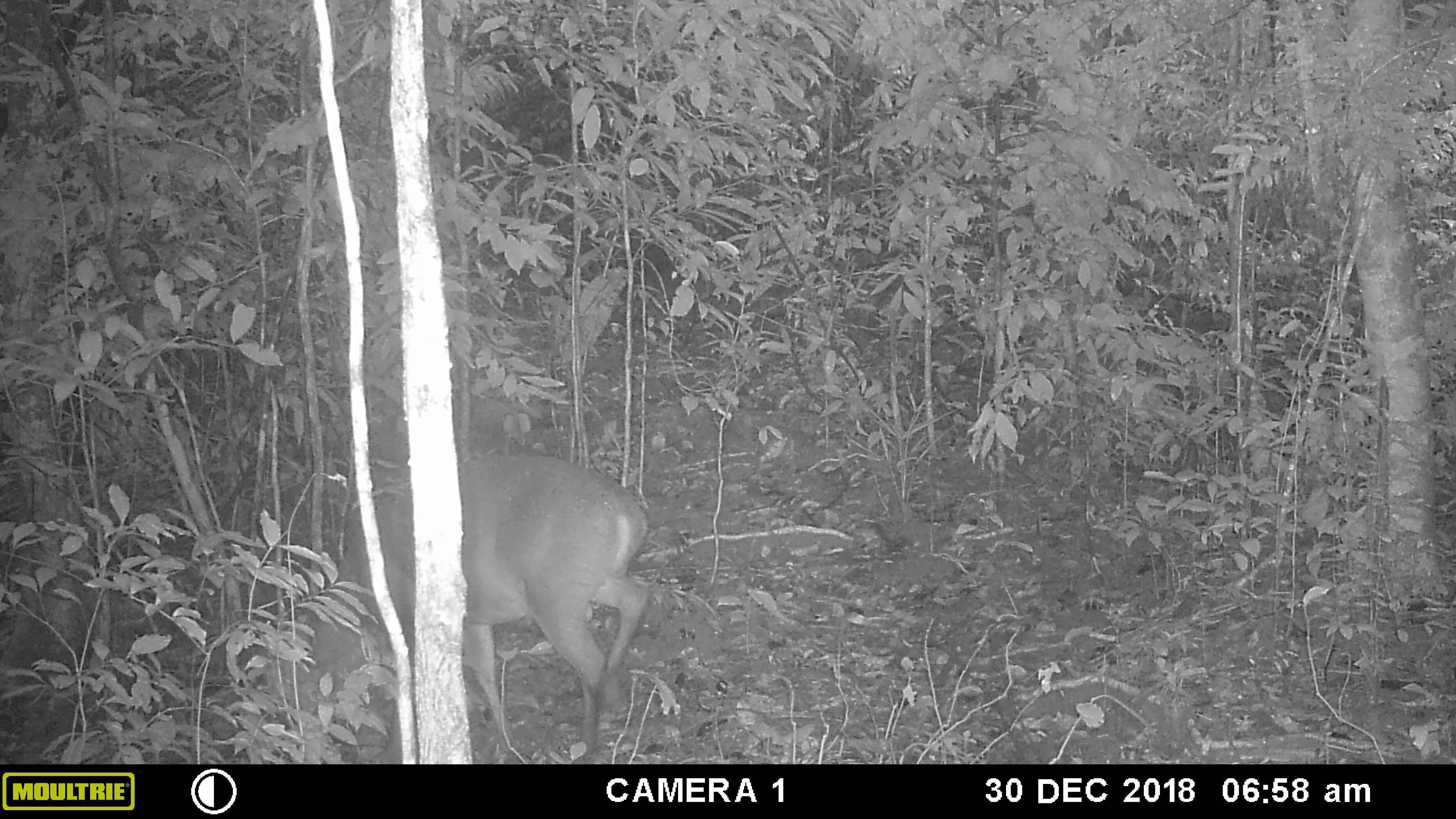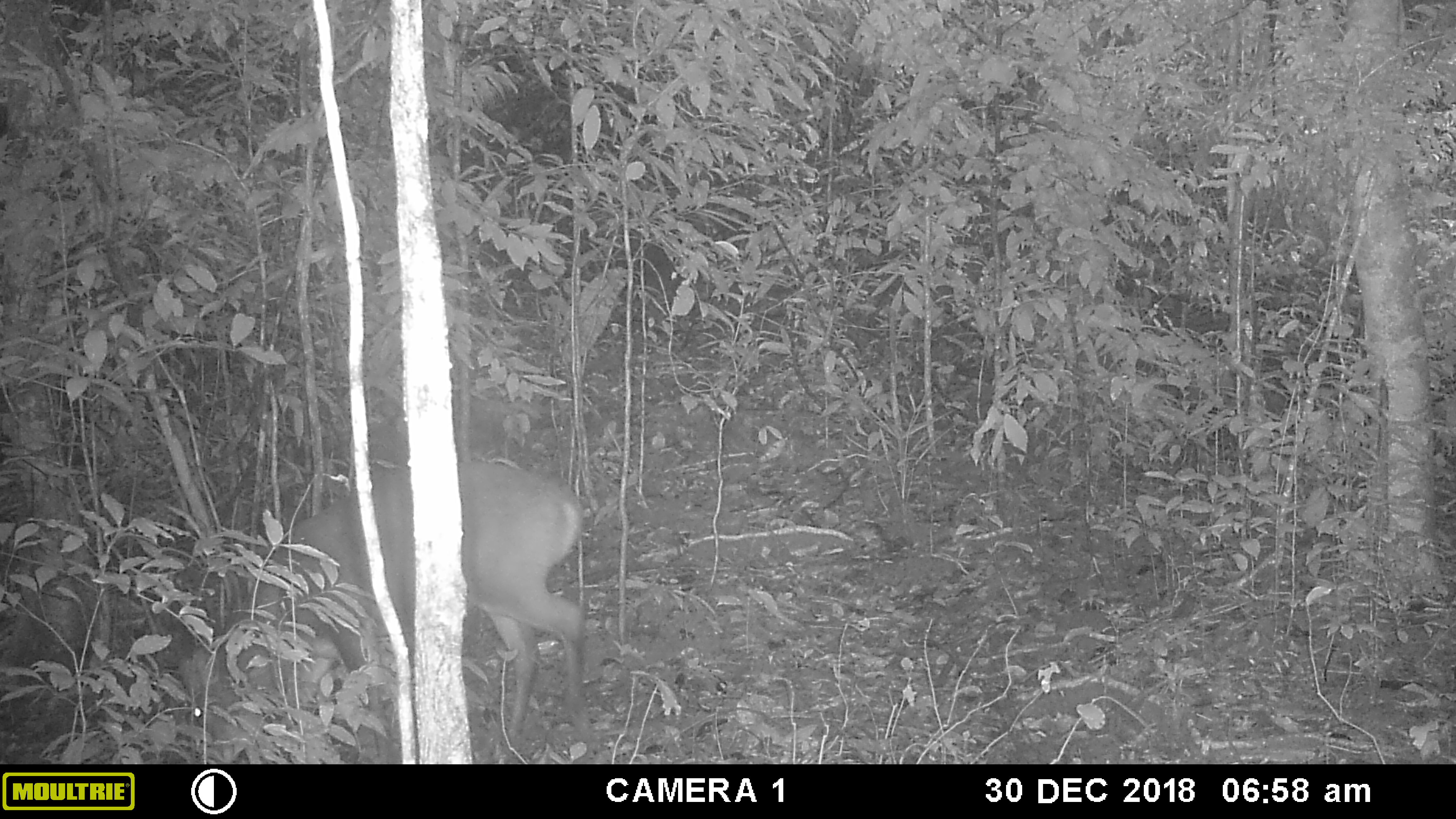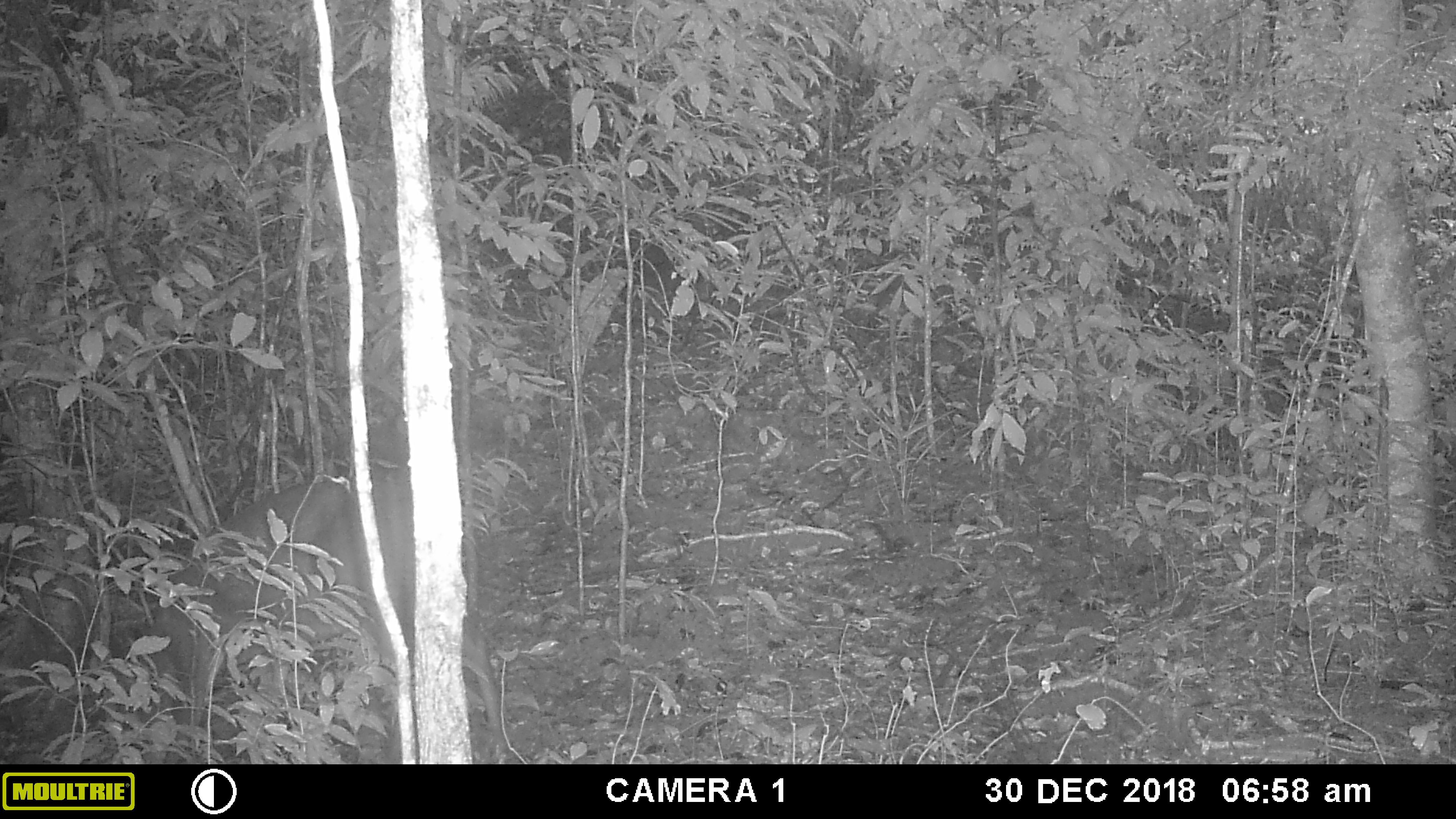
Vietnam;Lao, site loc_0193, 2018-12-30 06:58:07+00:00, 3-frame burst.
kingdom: Animalia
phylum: Chordata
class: Mammalia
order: Artiodactyla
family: Cervidae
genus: Muntiacus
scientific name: Muntiacus vuquangensis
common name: large-antlered muntjac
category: large antlered muntjac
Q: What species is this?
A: Large antlered muntjac (large-antlered muntjac) (Muntiacus vuquangensis).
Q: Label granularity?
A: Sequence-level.